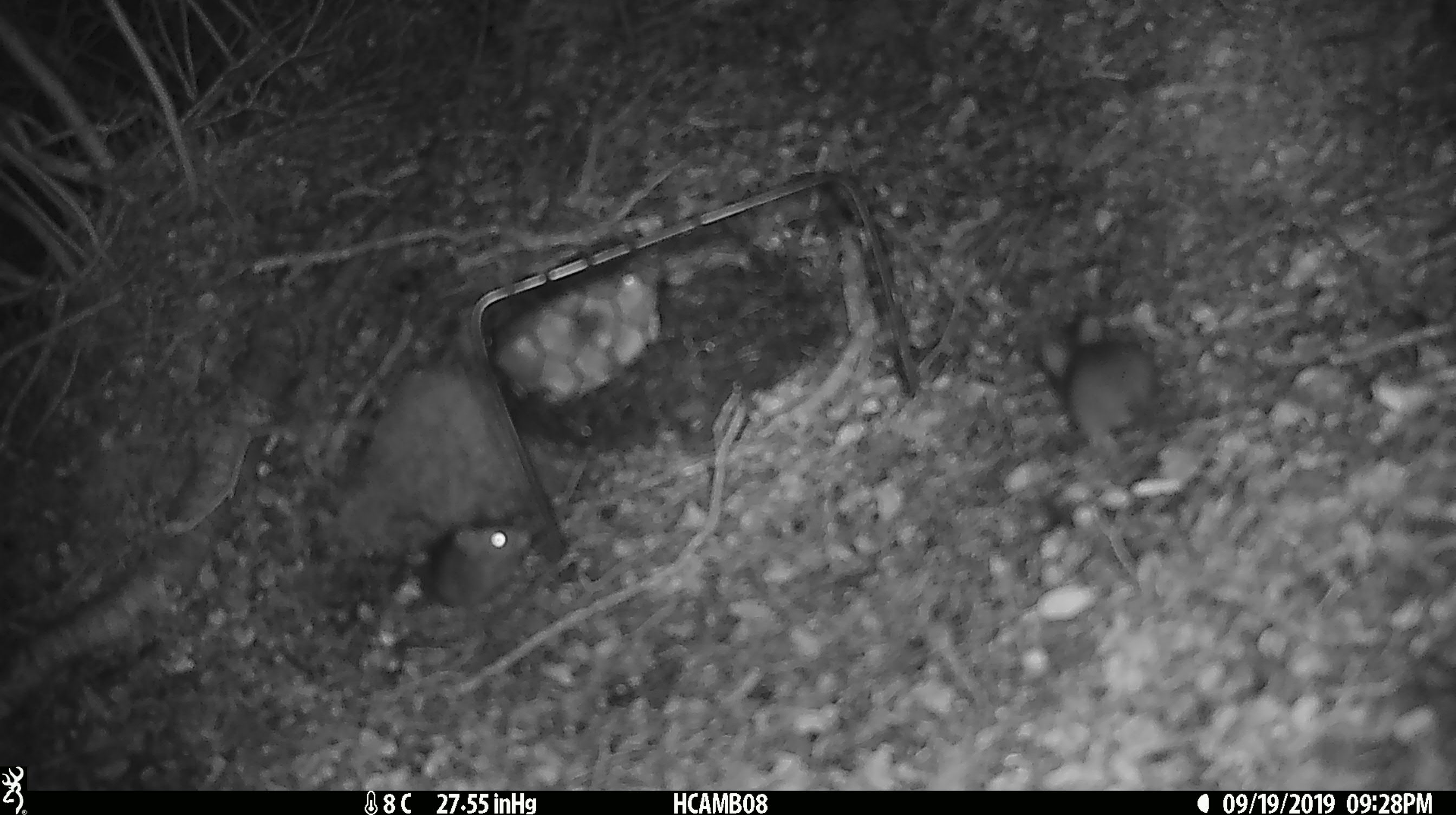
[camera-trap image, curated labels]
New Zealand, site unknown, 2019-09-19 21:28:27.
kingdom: Animalia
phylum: Chordata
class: Mammalia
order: Rodentia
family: Muridae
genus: Mus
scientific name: Mus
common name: mouse